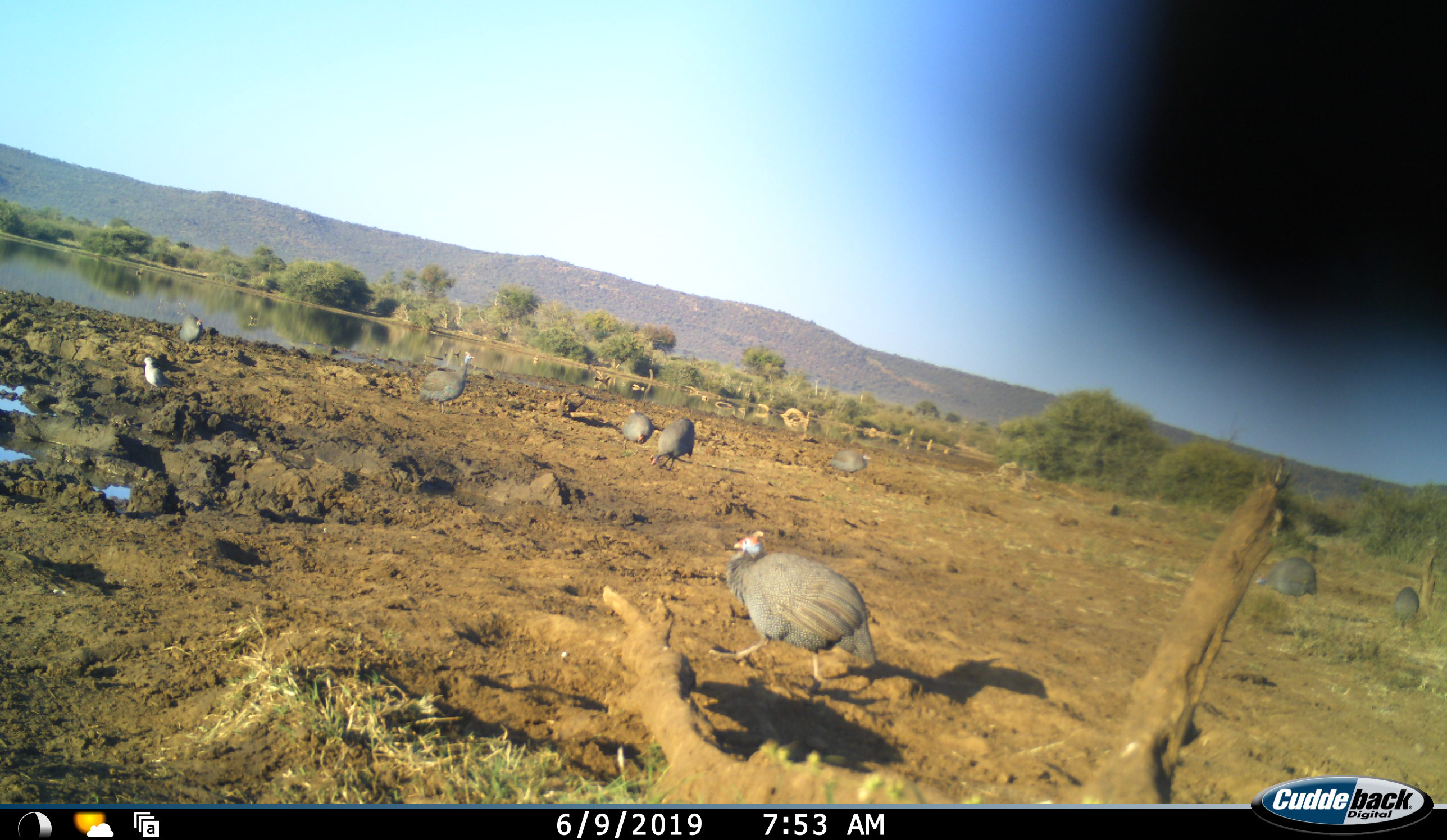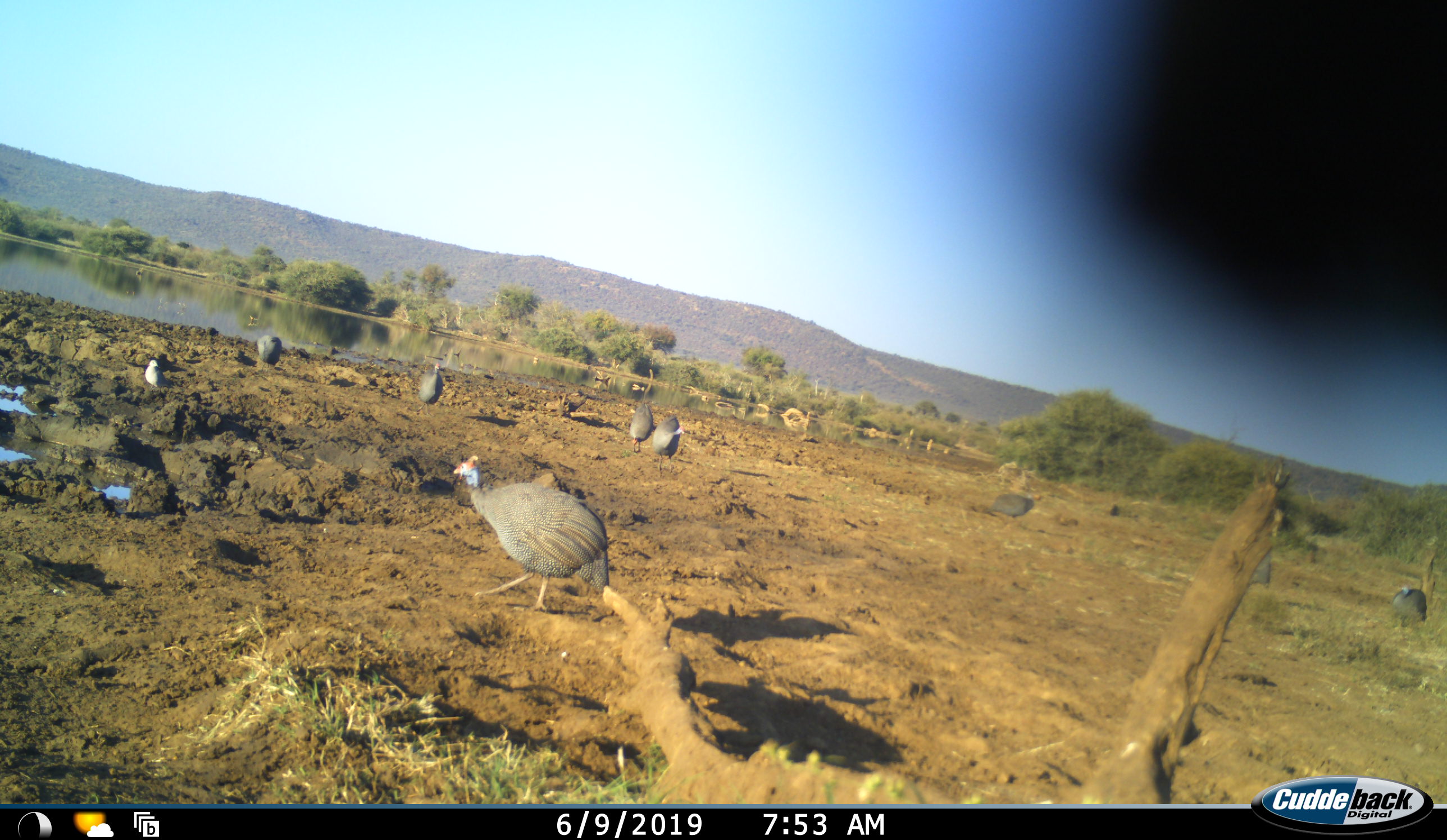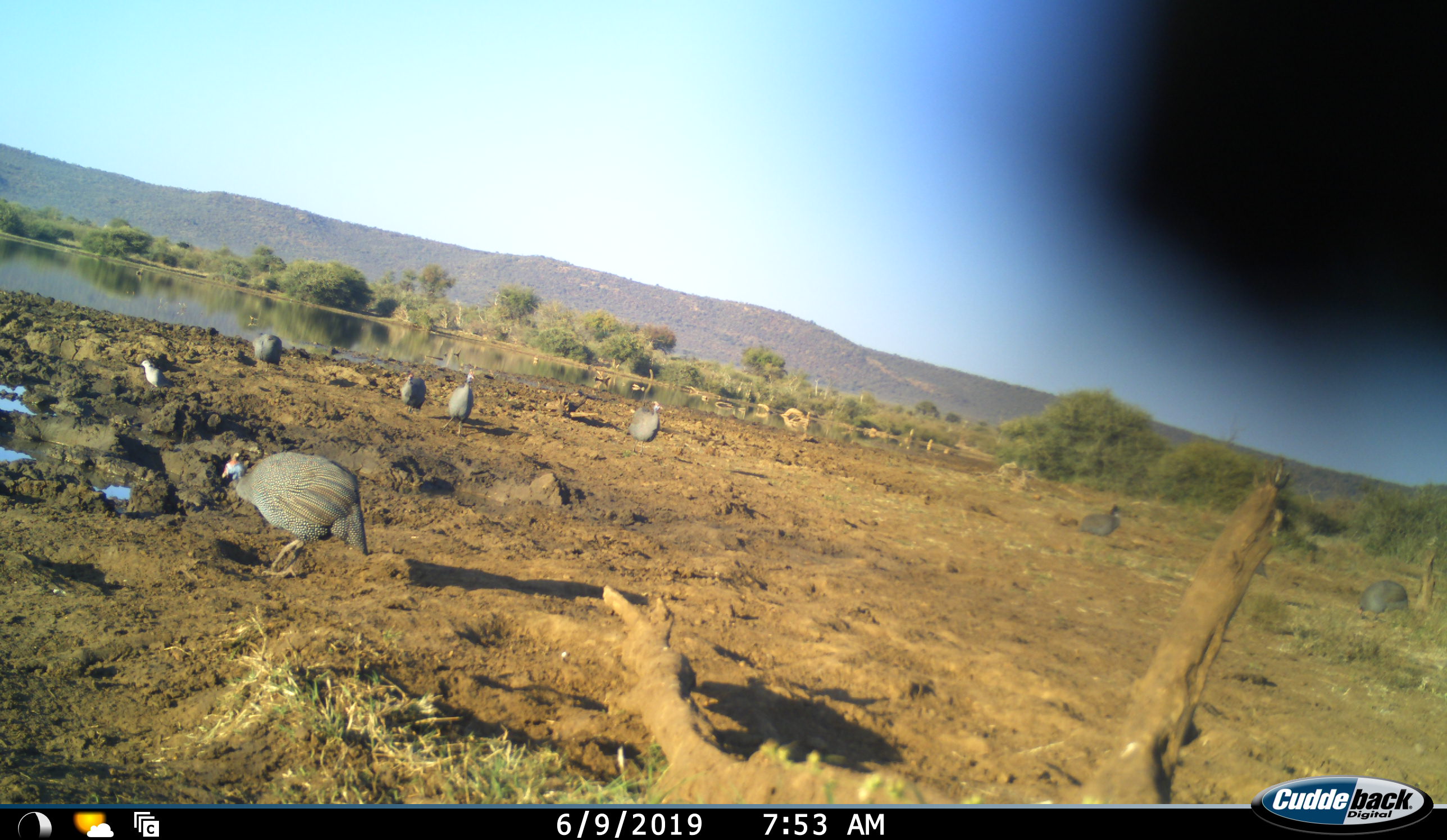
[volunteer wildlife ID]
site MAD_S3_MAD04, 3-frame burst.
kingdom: Animalia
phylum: Chordata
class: Aves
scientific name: Aves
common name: bird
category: birdother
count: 9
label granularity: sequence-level